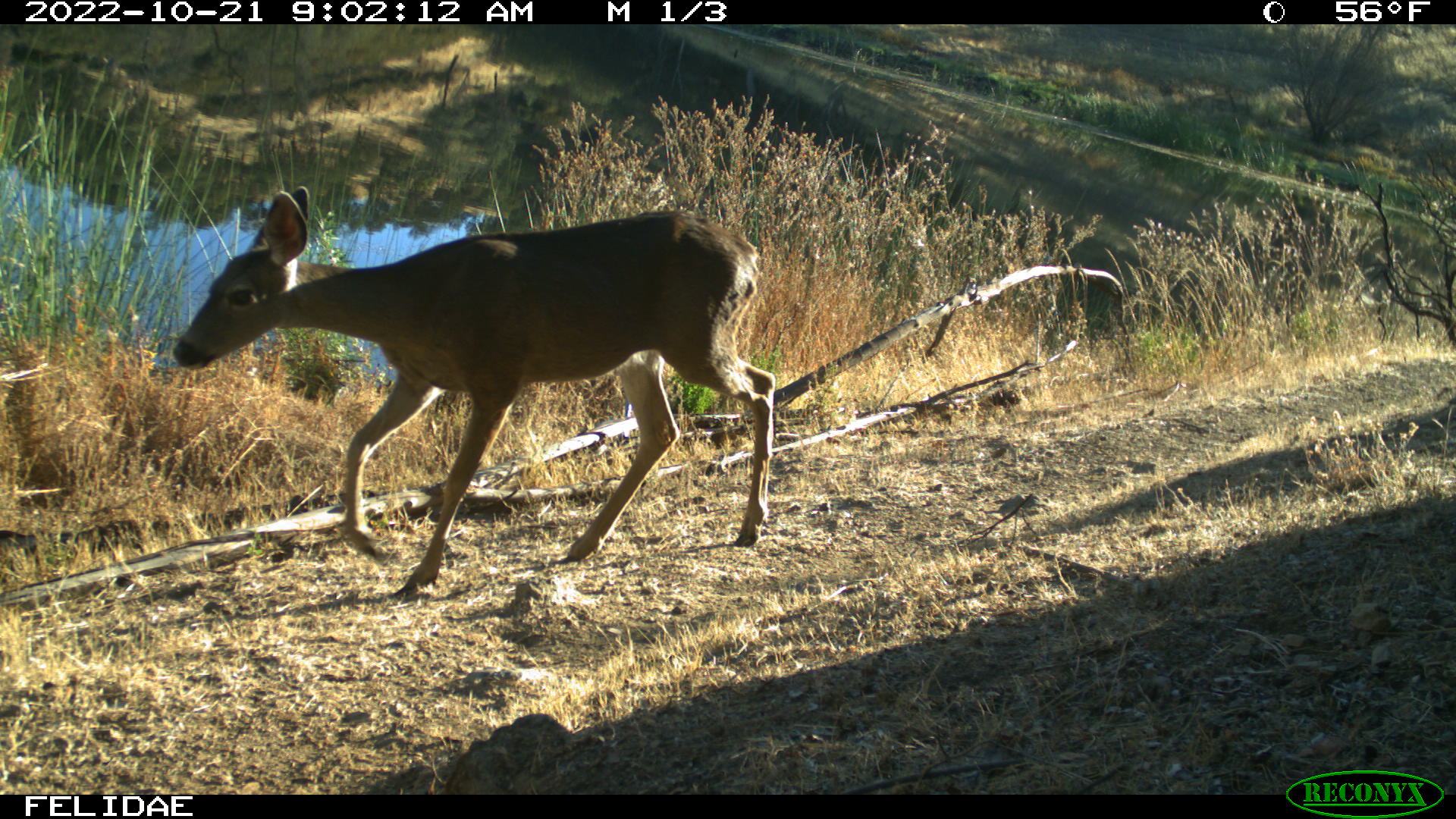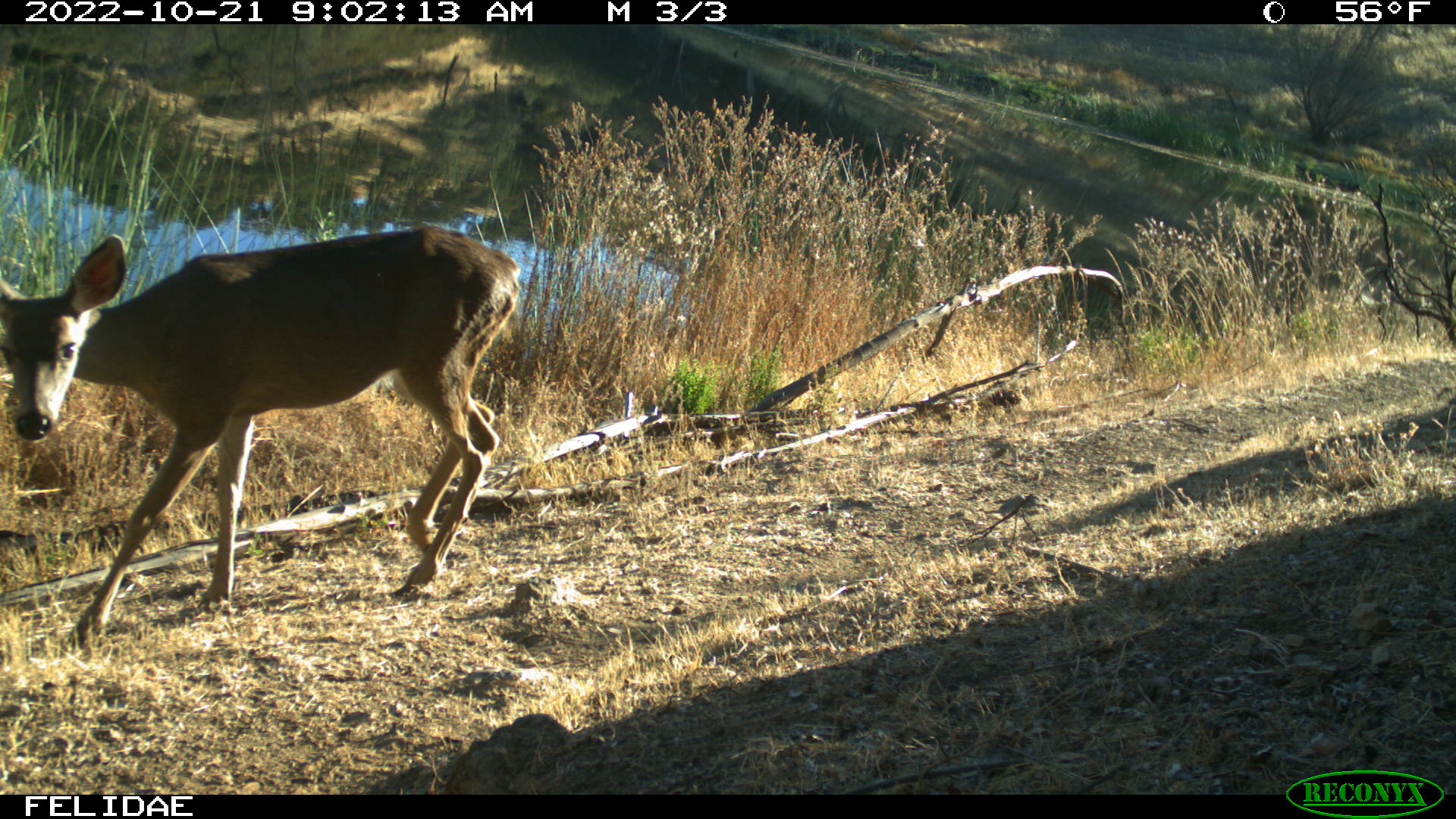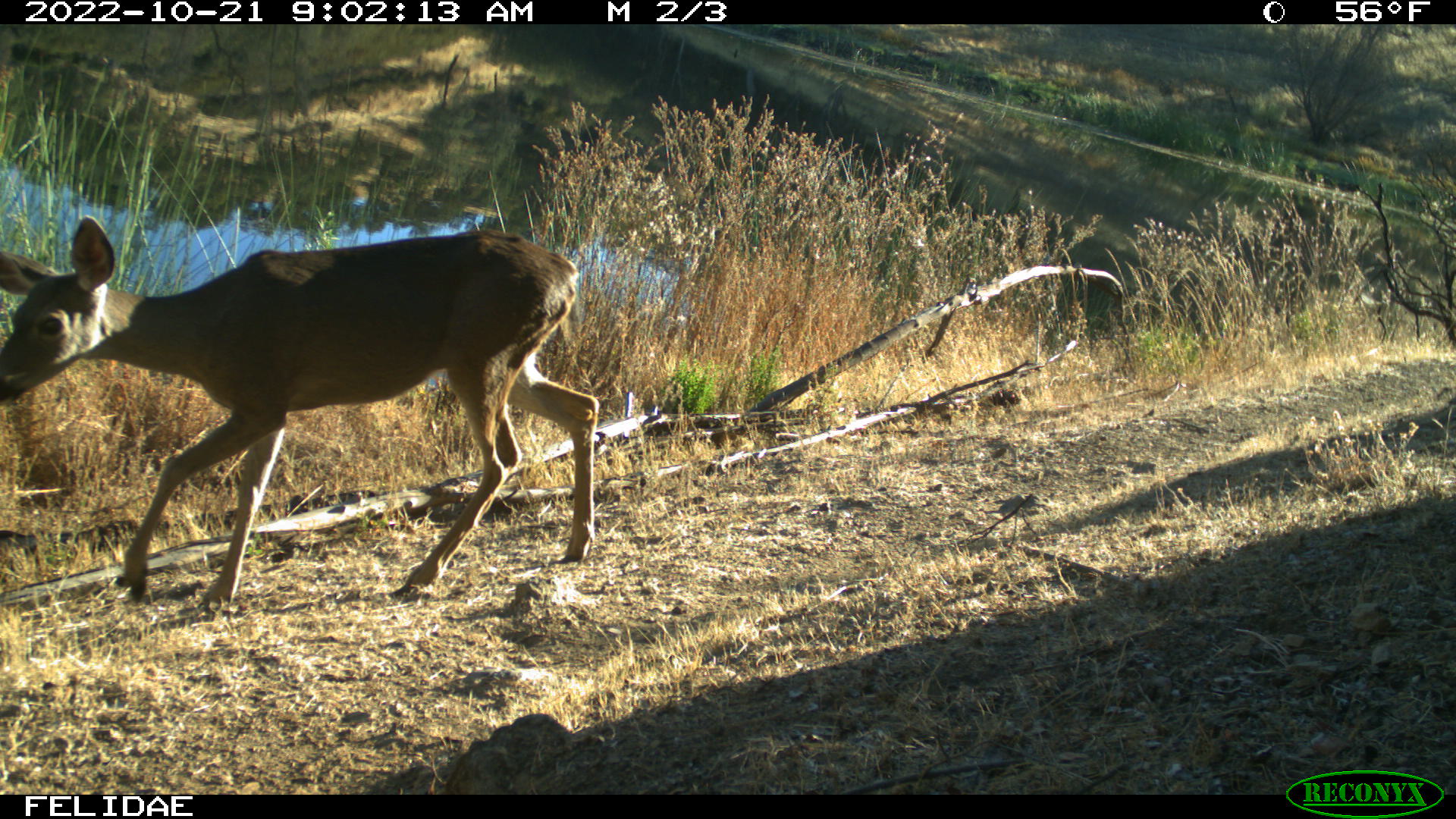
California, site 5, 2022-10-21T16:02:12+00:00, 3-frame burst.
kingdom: Animalia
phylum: Chordata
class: Mammalia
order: Artiodactyla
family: Cervidae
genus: Odocoileus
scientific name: Odocoileus hemionus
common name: mule deer